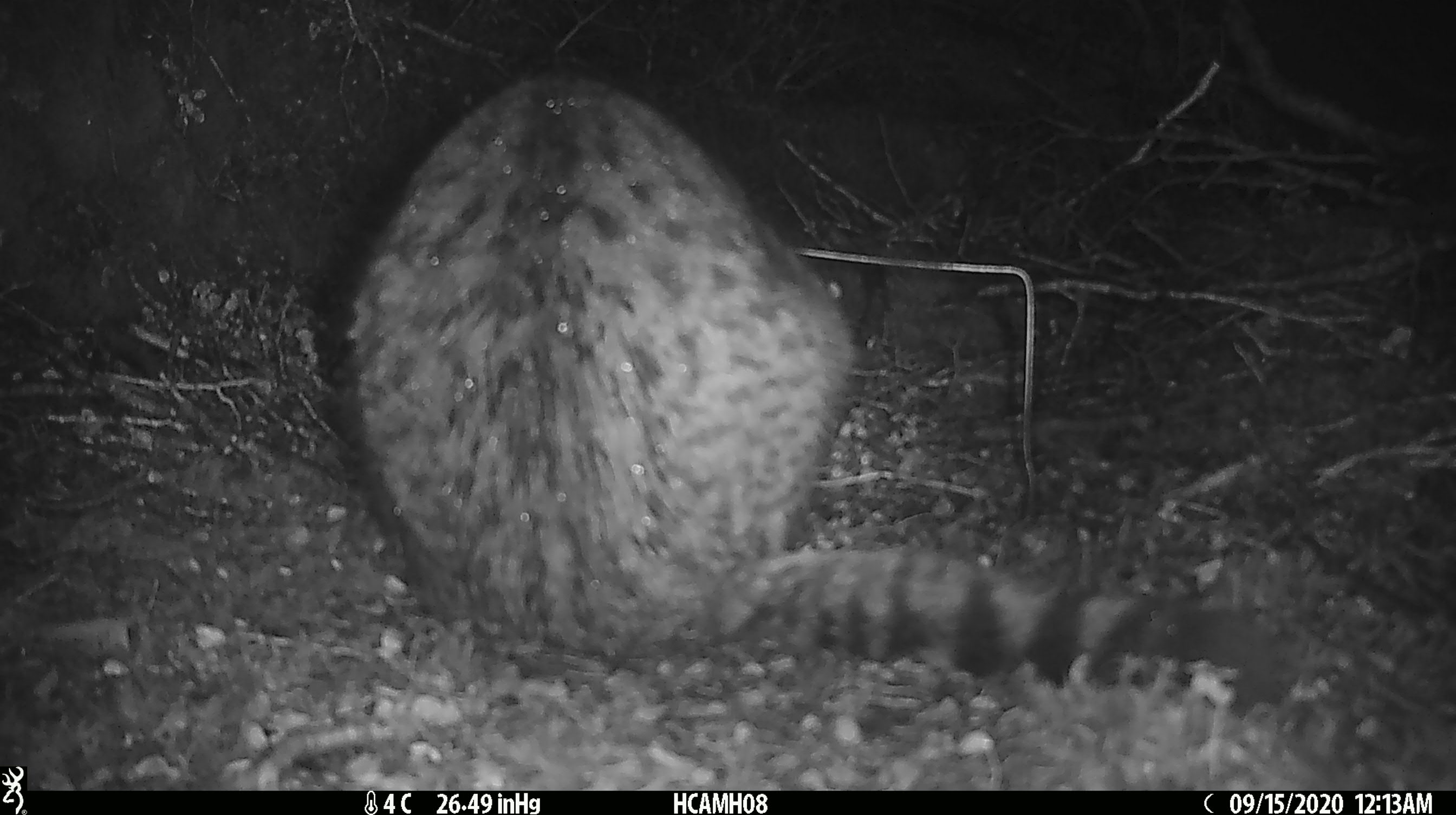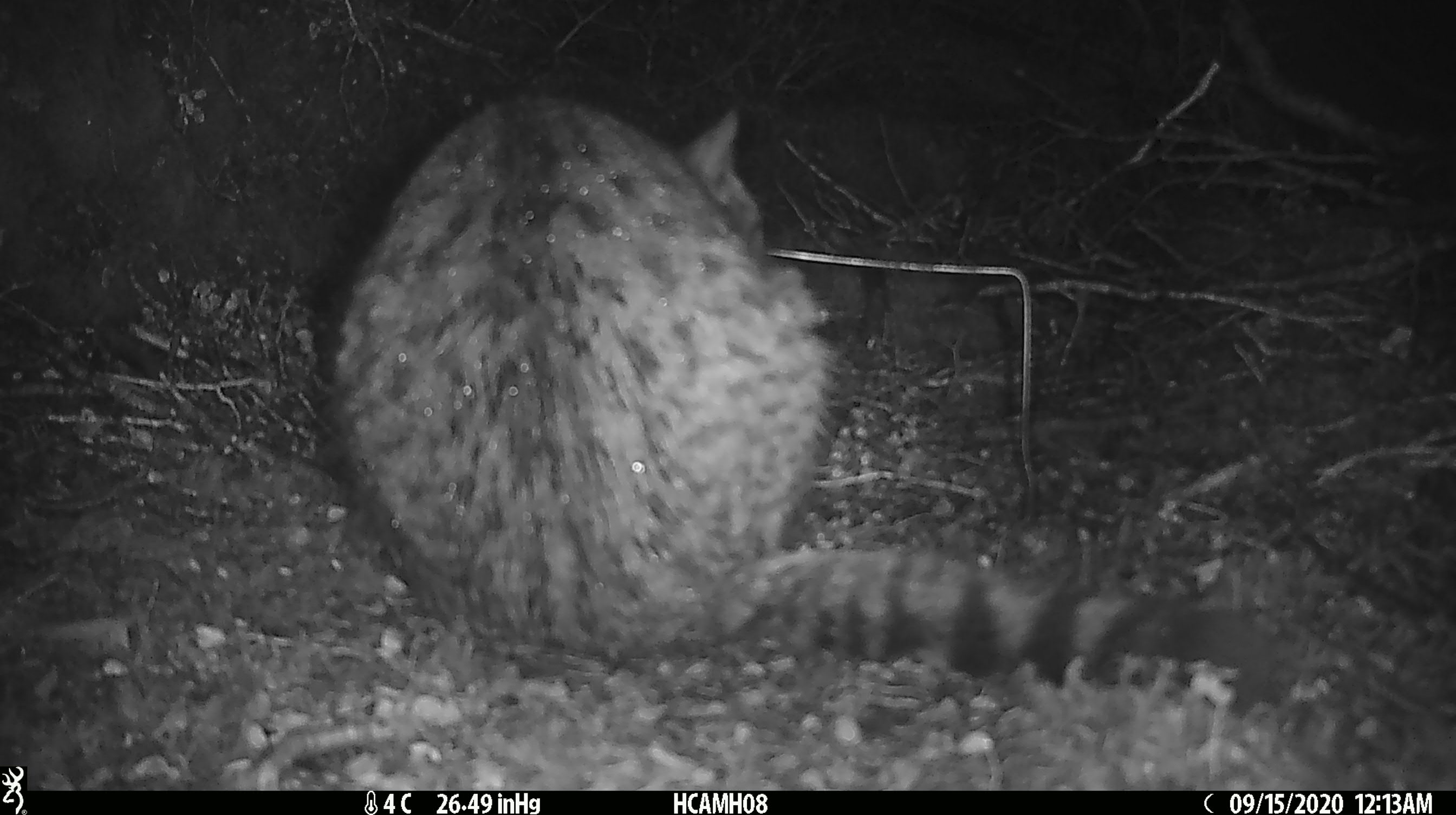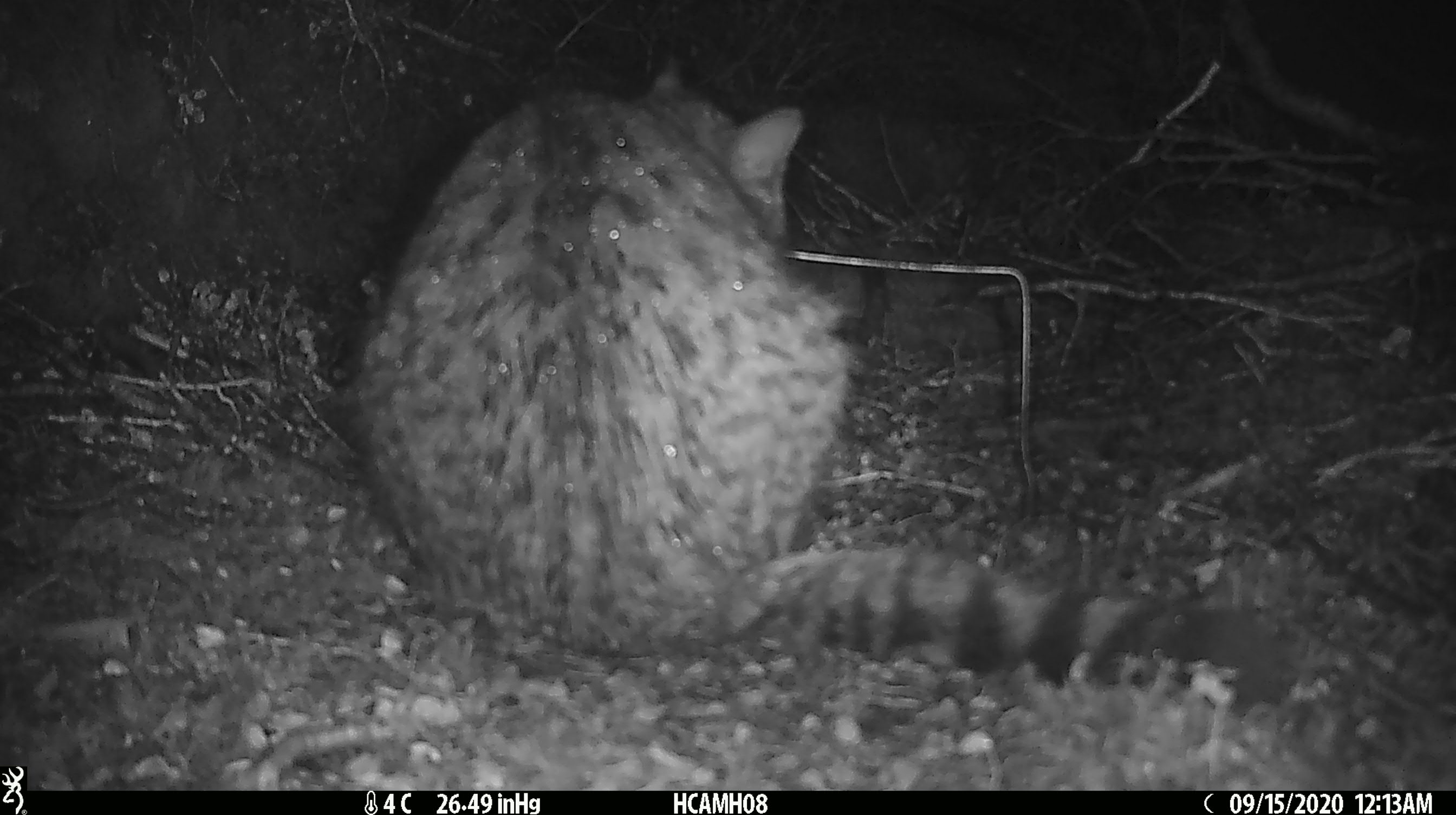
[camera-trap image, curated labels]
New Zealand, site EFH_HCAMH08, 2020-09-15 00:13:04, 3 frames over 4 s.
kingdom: Animalia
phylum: Chordata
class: Mammalia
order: Carnivora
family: Felidae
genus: Felis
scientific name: Felis catus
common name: domestic cat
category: cat